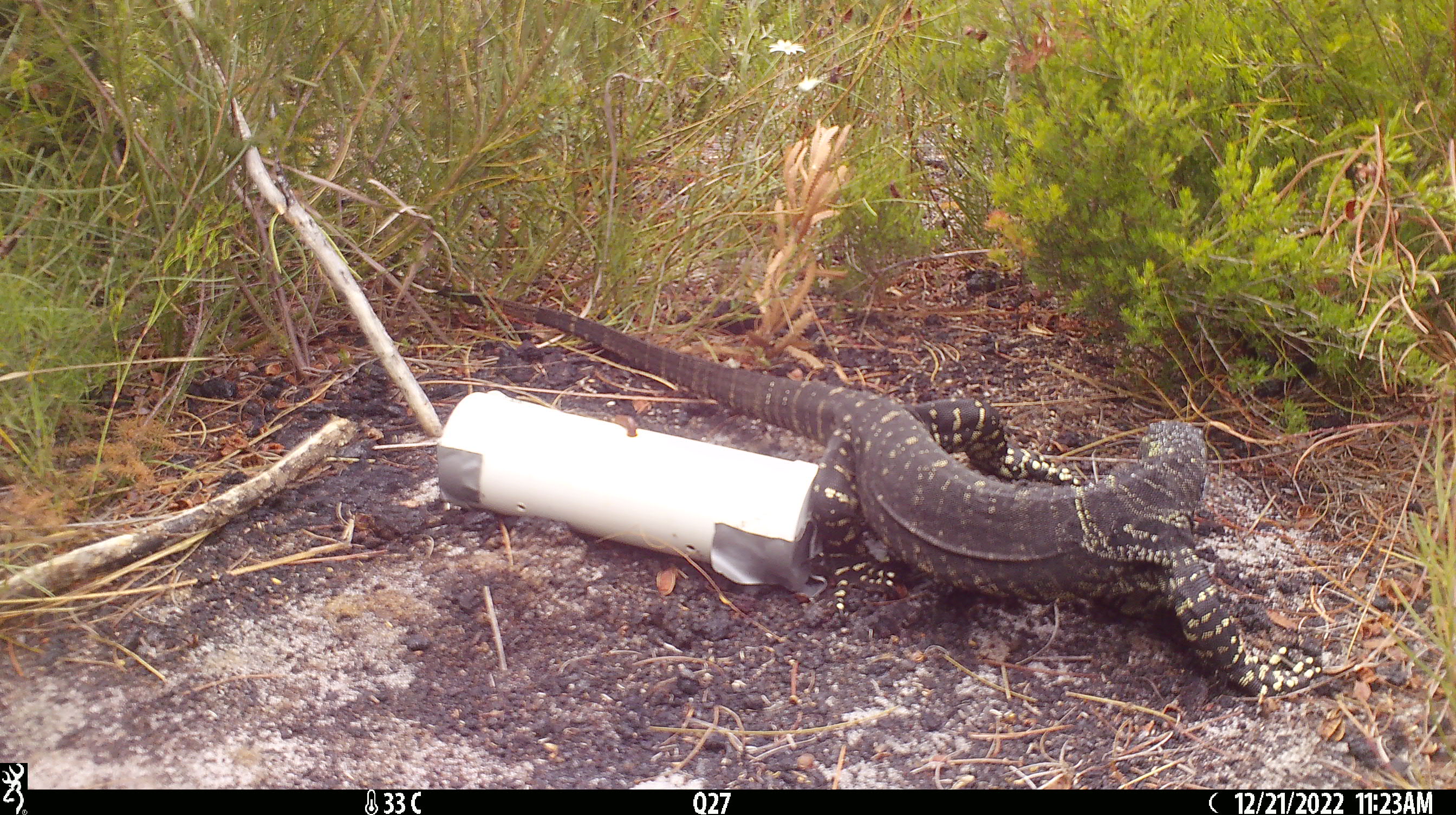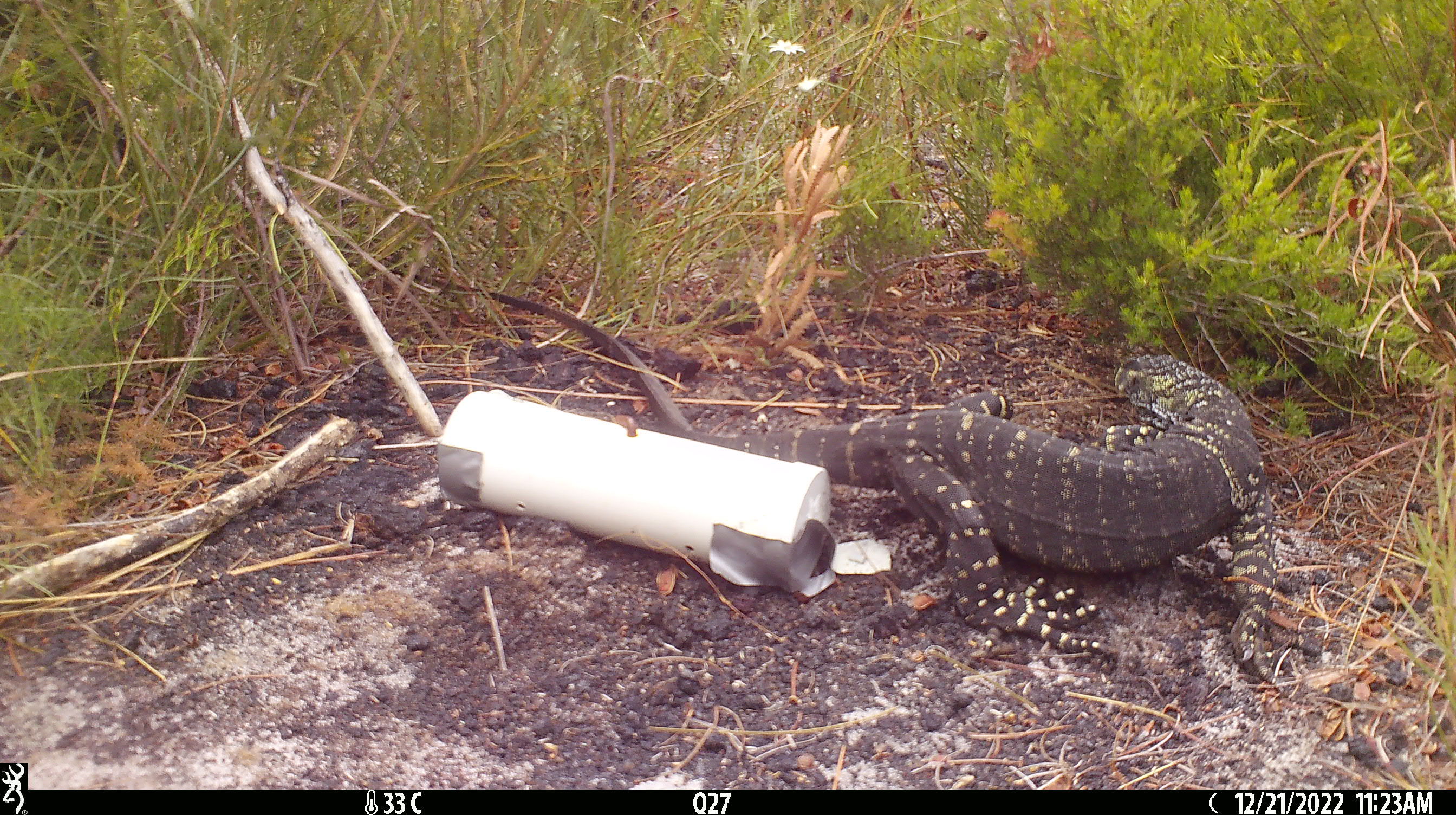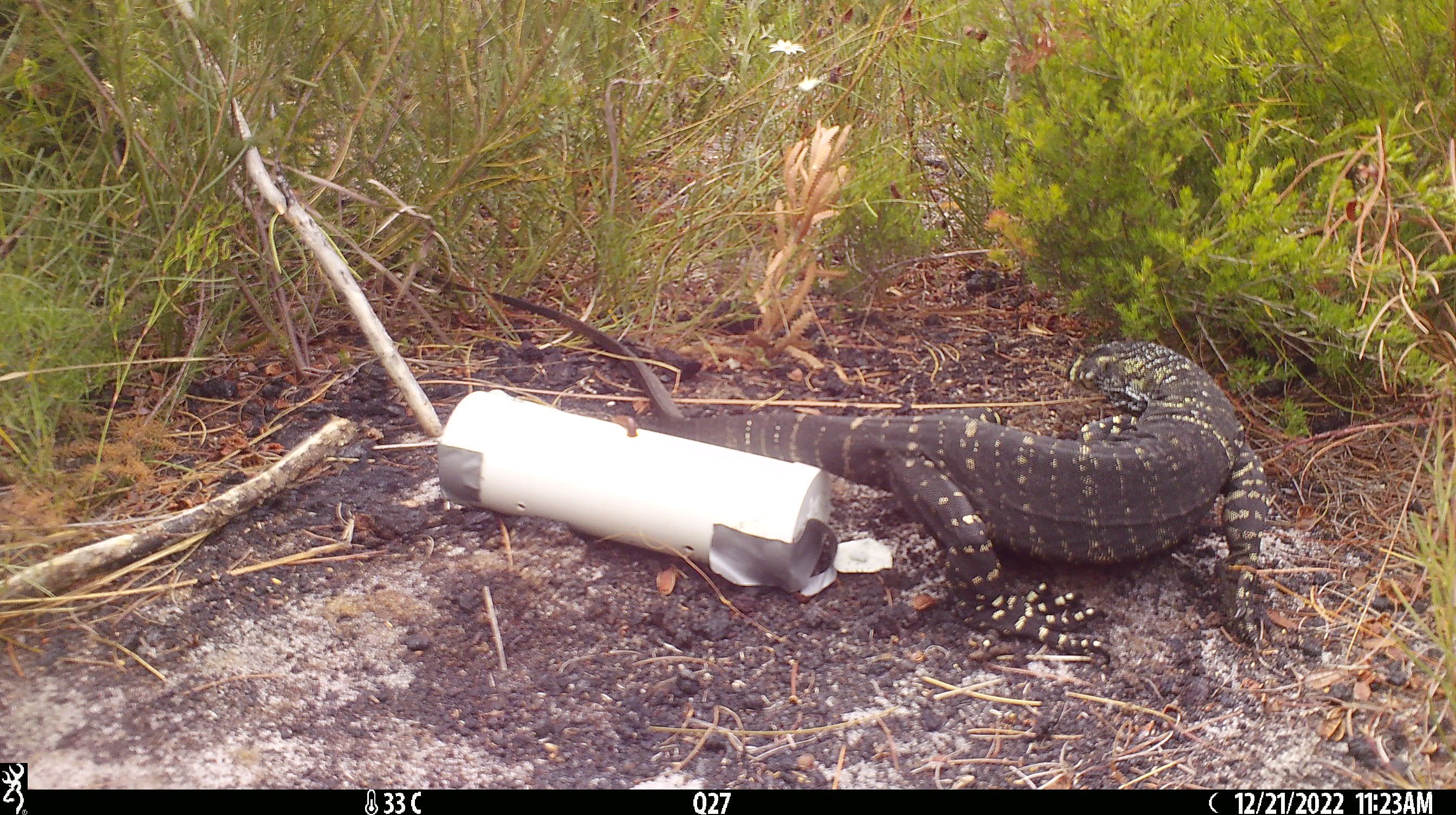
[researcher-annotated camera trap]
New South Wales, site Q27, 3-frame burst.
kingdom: Animalia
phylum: Chordata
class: Reptilia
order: Squamata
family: Varanidae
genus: Varanus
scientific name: Varanus varius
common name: lace monitor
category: goanna